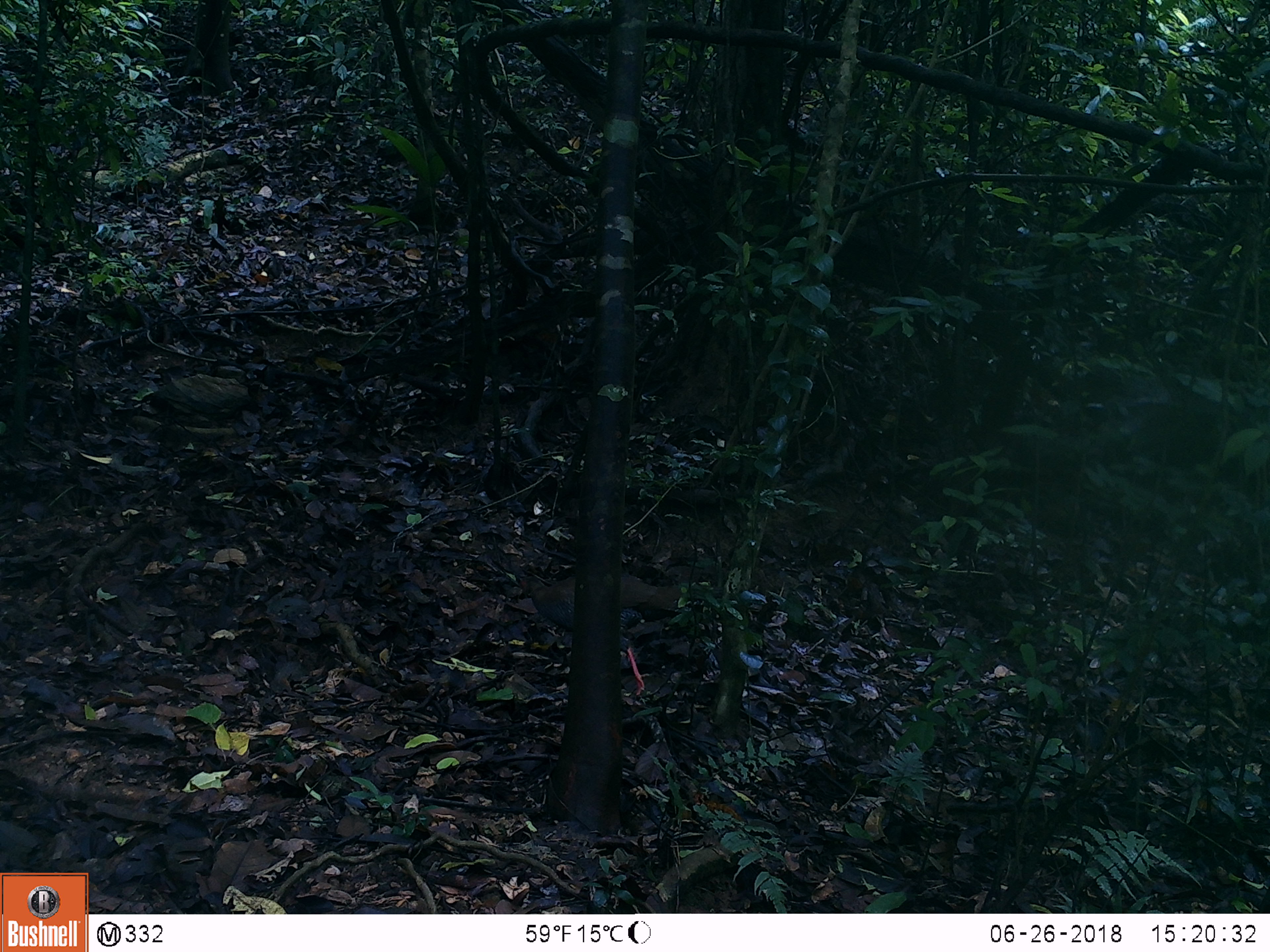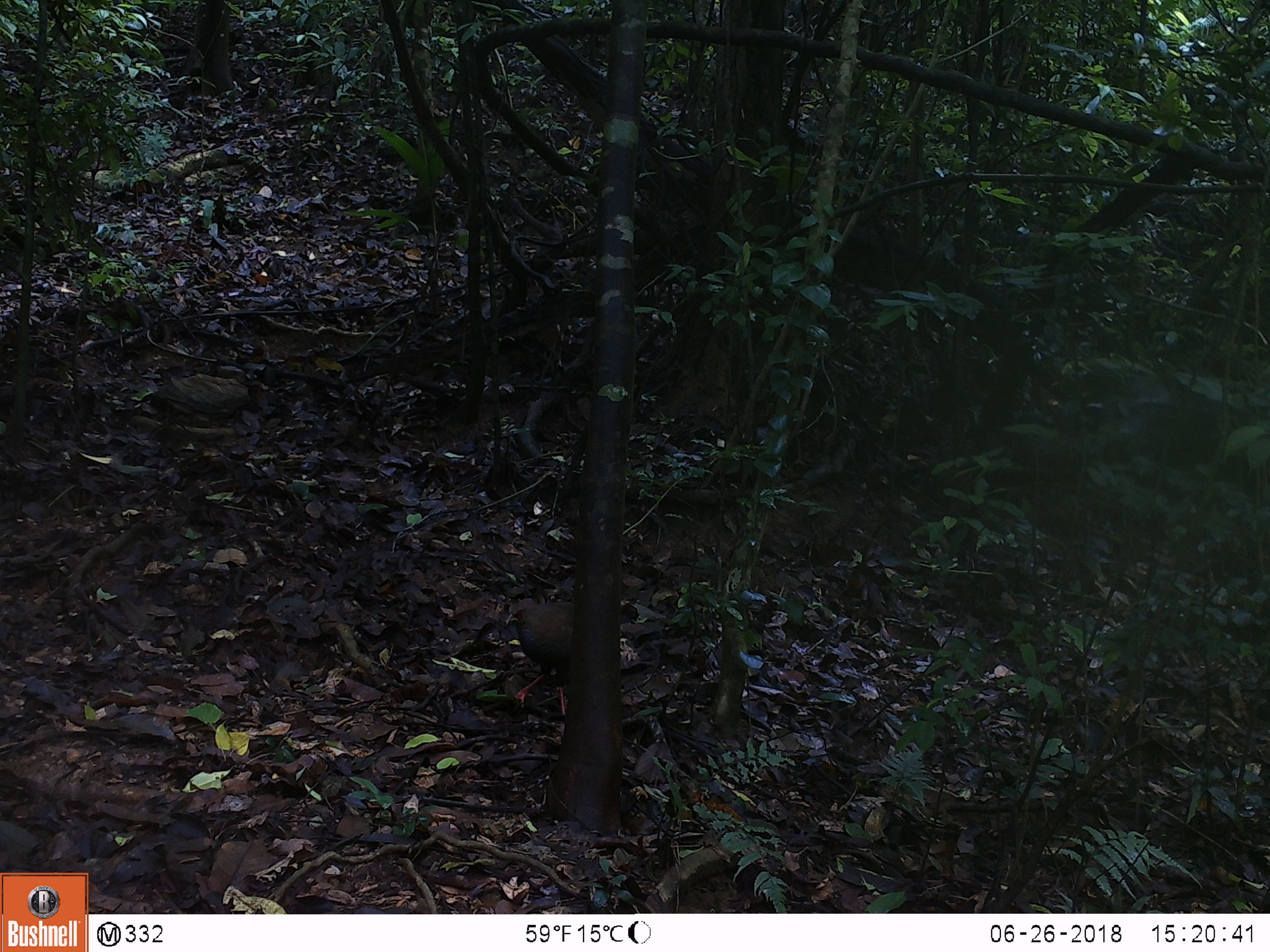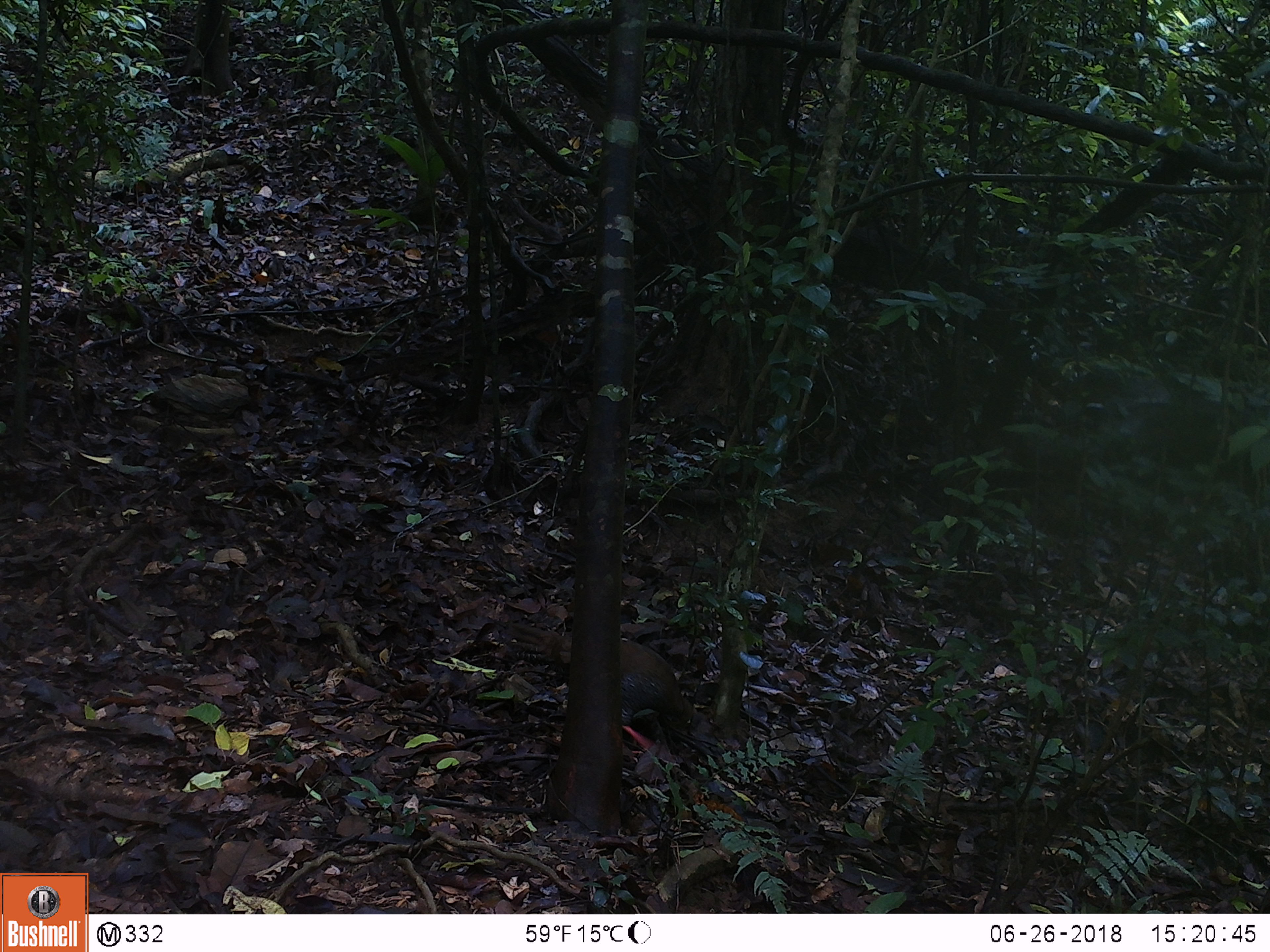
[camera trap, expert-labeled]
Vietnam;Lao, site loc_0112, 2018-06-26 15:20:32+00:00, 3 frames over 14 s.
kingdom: Animalia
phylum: Chordata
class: Aves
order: Galliformes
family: Phasianidae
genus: Lophura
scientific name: Lophura nycthemera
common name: silver pheasant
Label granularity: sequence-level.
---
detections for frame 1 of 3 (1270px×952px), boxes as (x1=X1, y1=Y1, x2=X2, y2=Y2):
silver pheasant: (x1=519, y1=569, x2=681, y2=695)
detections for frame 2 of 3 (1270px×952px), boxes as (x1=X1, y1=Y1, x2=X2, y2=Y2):
silver pheasant: (x1=504, y1=601, x2=639, y2=716)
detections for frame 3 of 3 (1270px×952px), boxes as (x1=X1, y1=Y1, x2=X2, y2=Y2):
silver pheasant: (x1=505, y1=620, x2=701, y2=751)